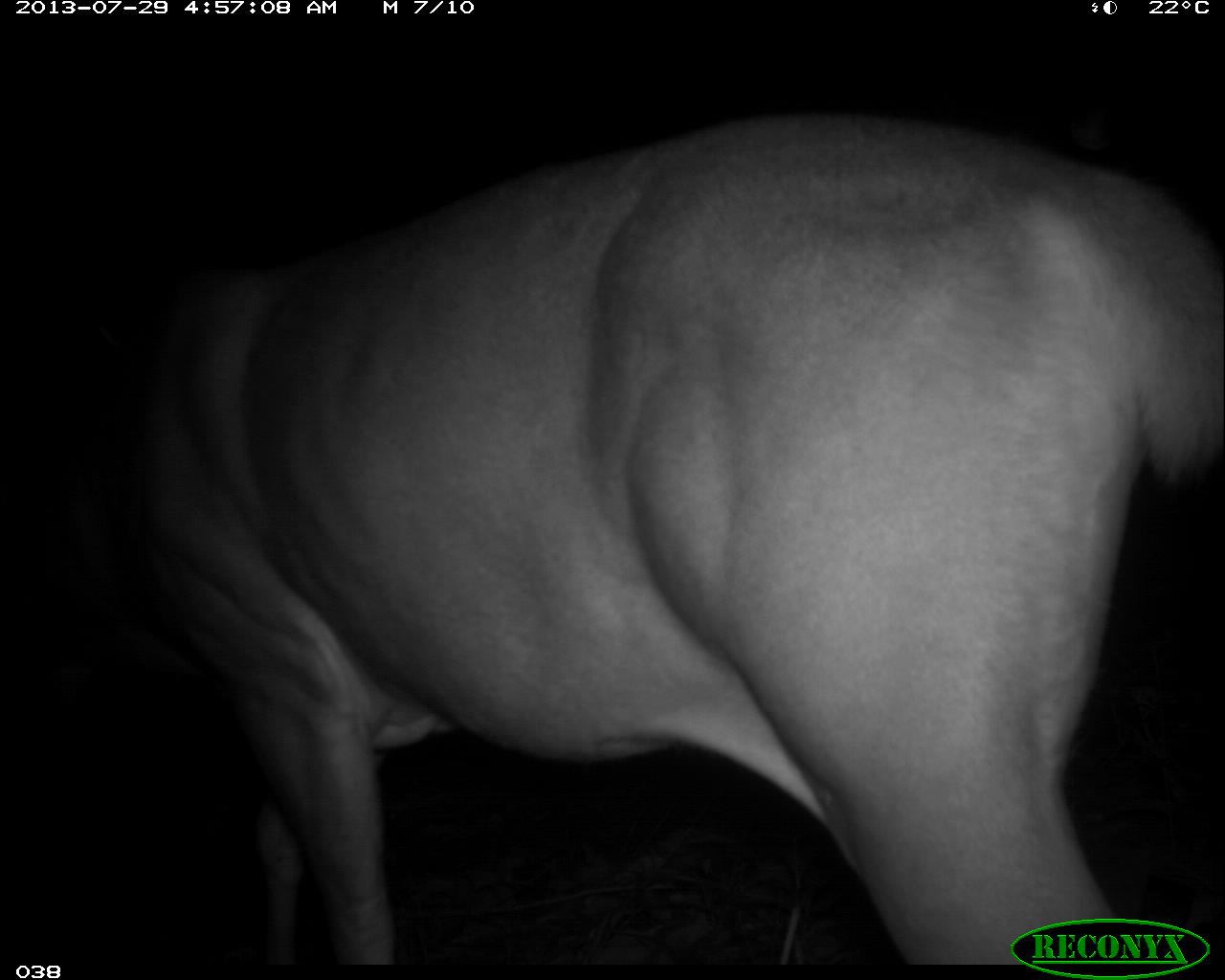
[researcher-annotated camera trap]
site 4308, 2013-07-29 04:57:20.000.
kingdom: Animalia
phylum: Chordata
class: Mammalia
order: Artiodactyla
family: Cervidae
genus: Odocoileus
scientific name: Odocoileus virginianus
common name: white-tailed deer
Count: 1.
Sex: male.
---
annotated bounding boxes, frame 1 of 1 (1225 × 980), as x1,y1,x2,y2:
odocoileus virginianus: 3,99,1225,961